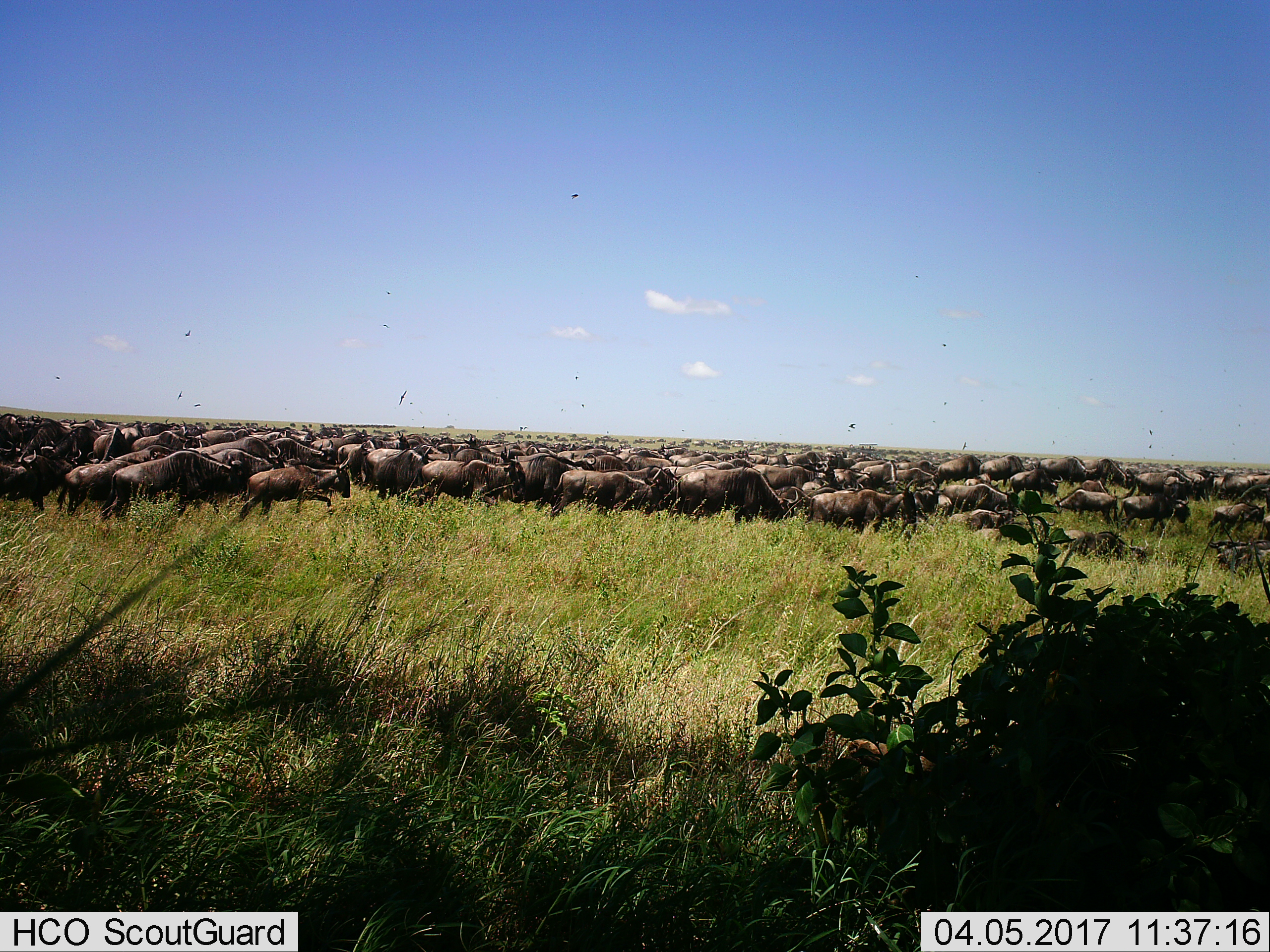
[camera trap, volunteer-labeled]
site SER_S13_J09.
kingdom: Animalia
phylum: Chordata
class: Mammalia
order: Artiodactyla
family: Bovidae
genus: Connochaetes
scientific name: Connochaetes taurinus taurinus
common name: blue wildebeest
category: wildebeestblue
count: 51+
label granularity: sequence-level